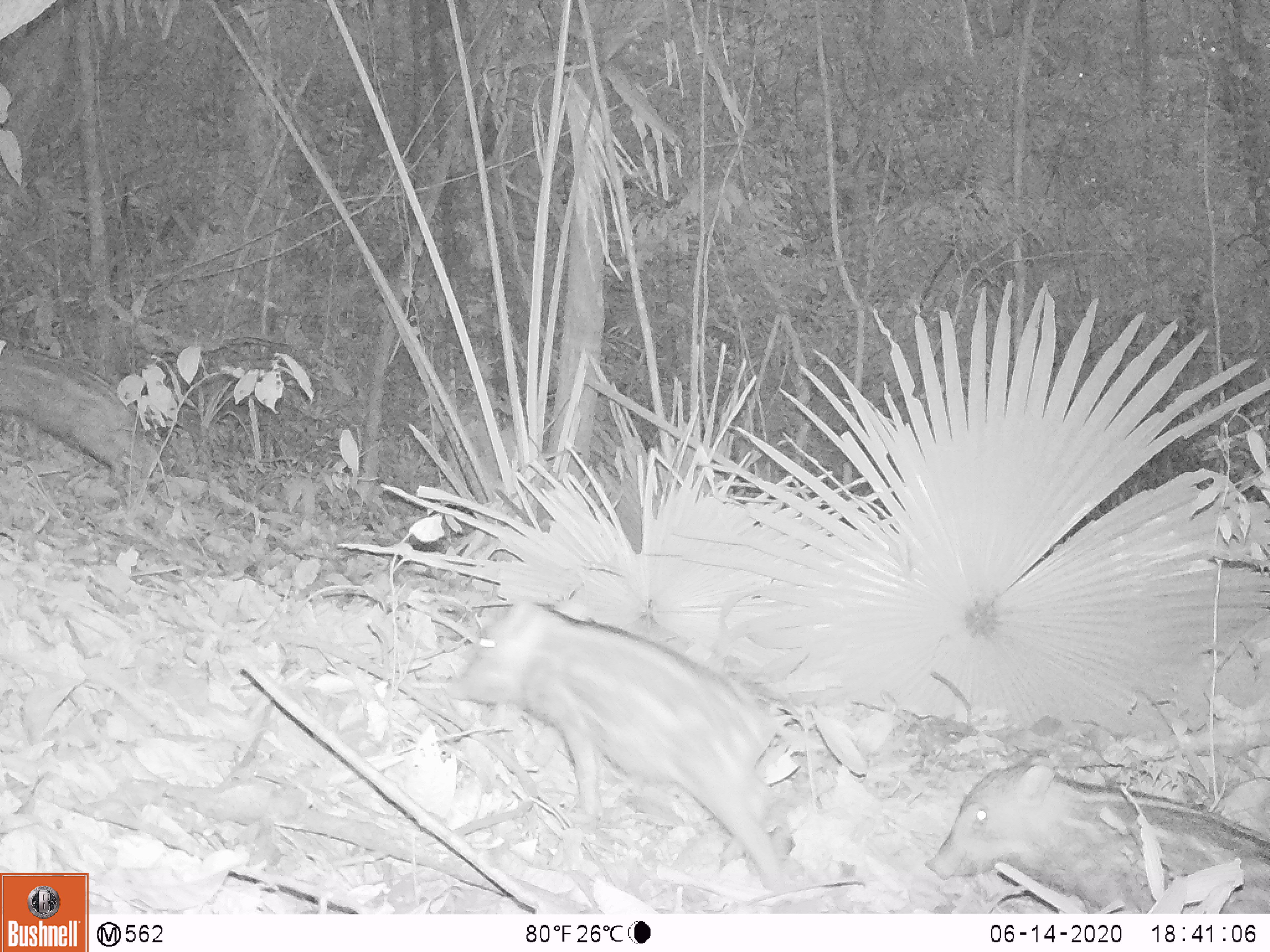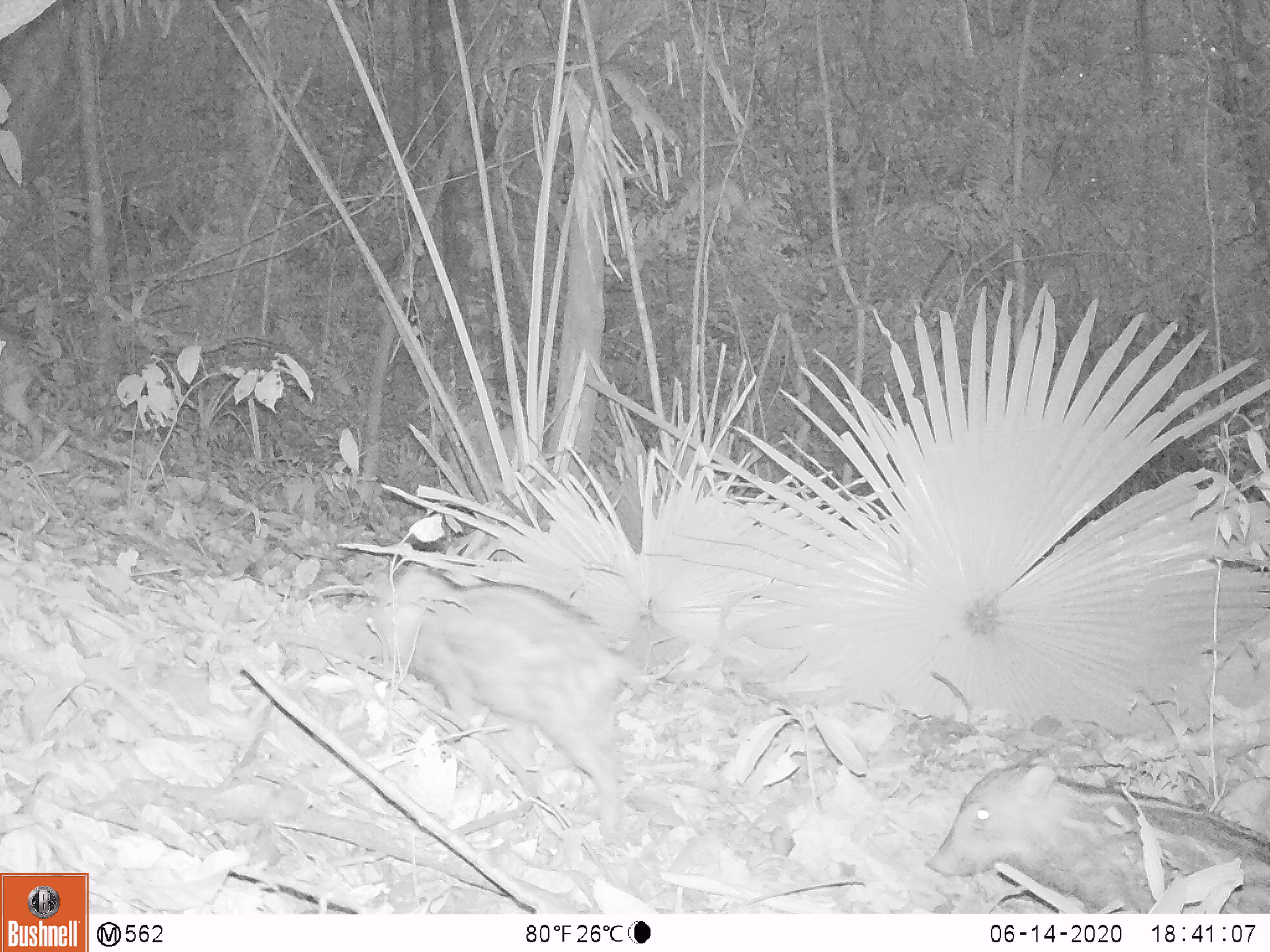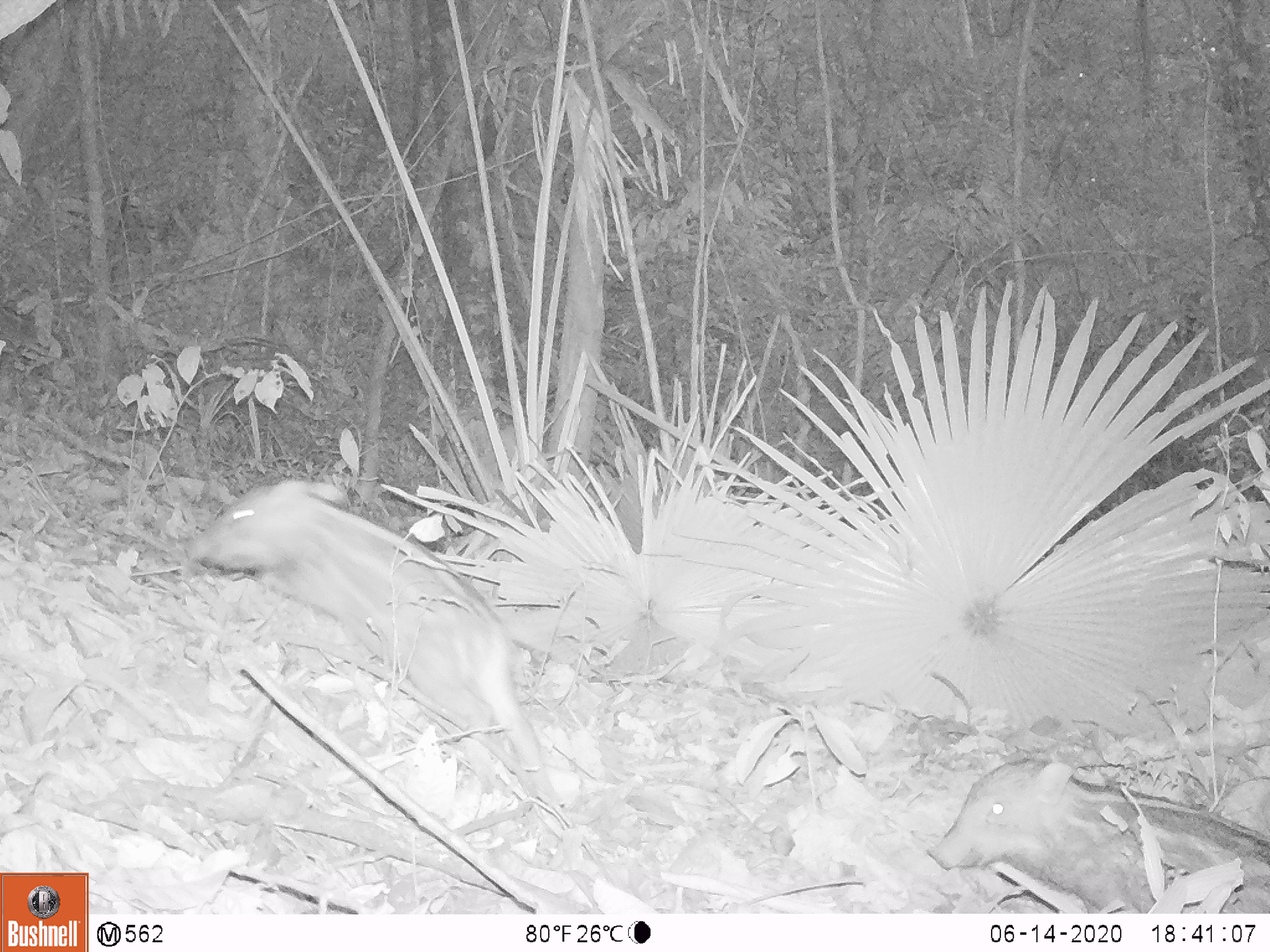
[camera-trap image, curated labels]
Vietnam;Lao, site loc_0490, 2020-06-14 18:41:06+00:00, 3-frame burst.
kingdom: Animalia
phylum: Chordata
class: Mammalia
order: Artiodactyla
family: Suidae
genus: Sus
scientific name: Sus scrofa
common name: eurasian wild pig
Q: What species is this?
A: Eurasian wild pig (Sus scrofa).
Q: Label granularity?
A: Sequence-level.